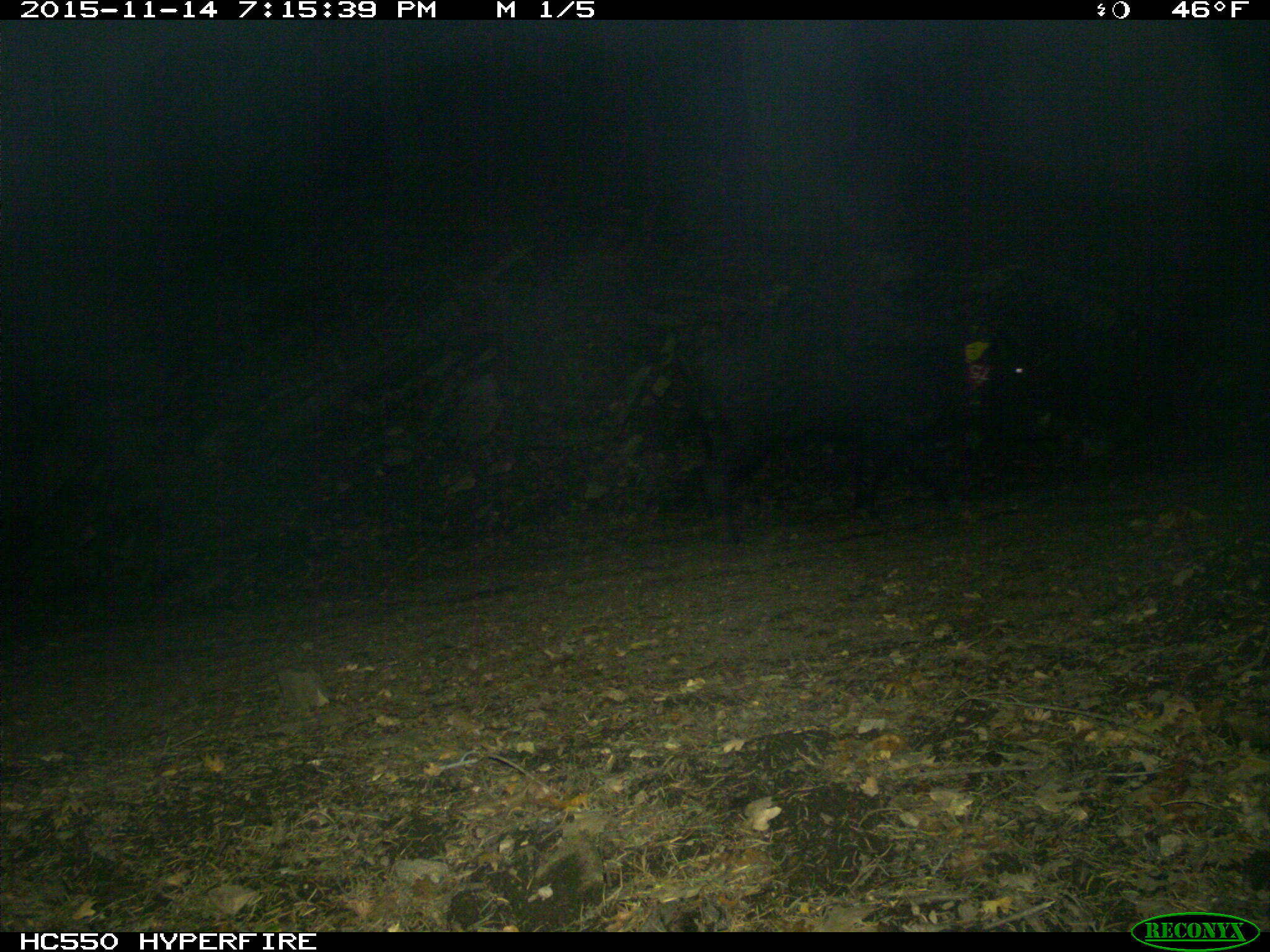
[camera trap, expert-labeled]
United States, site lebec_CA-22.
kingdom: Animalia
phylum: Chordata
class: Mammalia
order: Artiodactyla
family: Suidae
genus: Sus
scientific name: Sus scrofa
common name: wild boar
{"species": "Sus scrofa (wild boar)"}